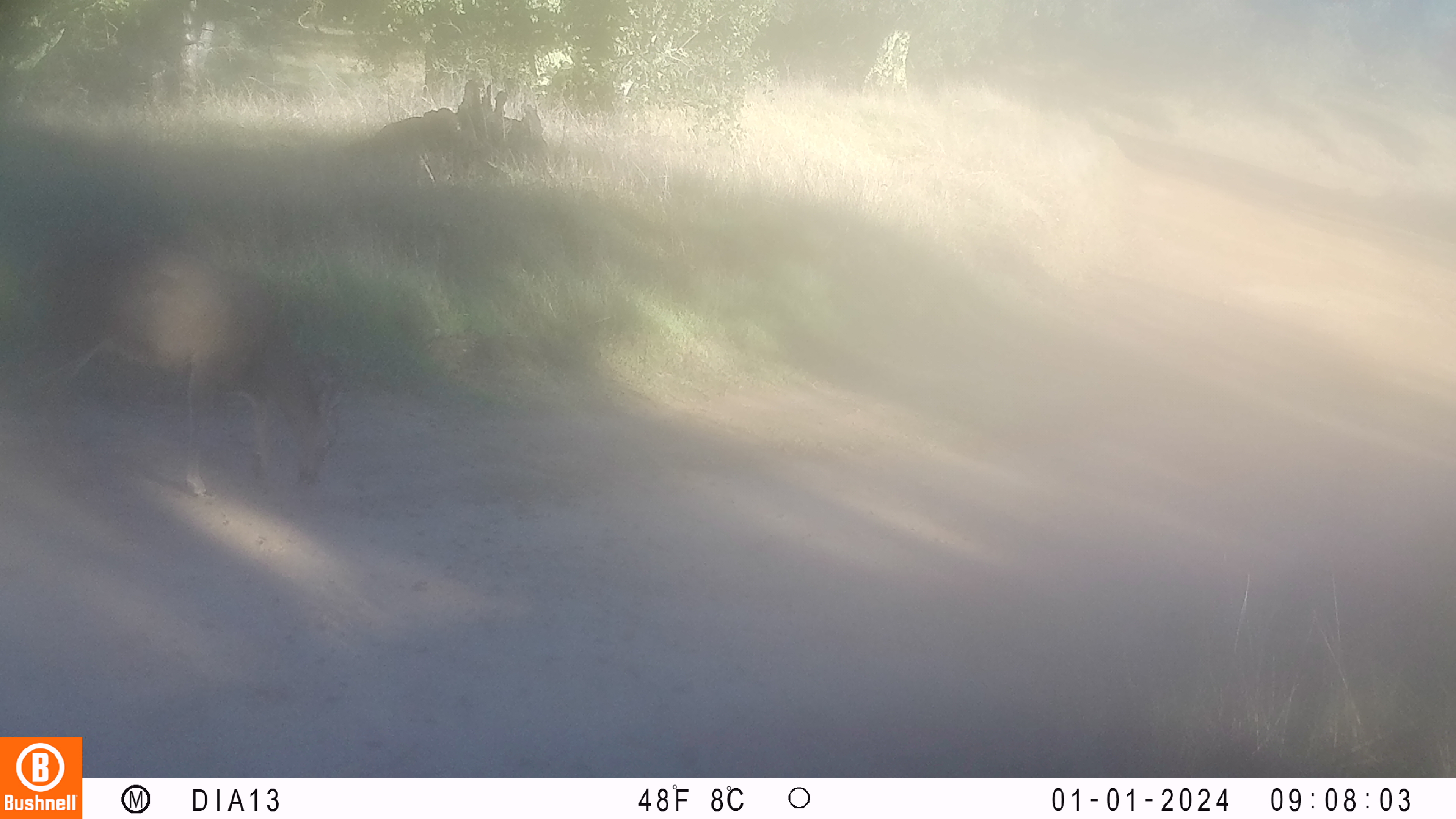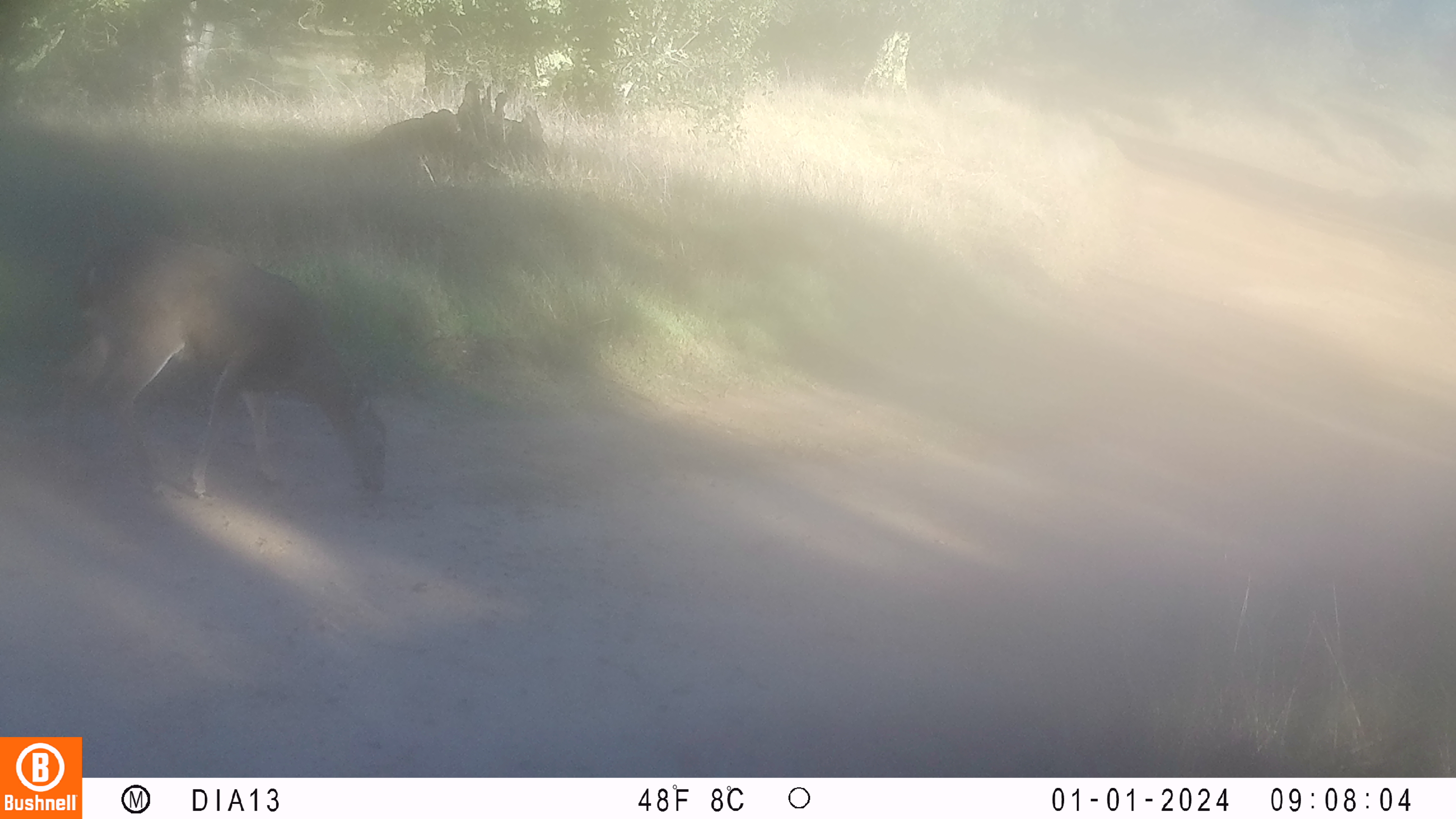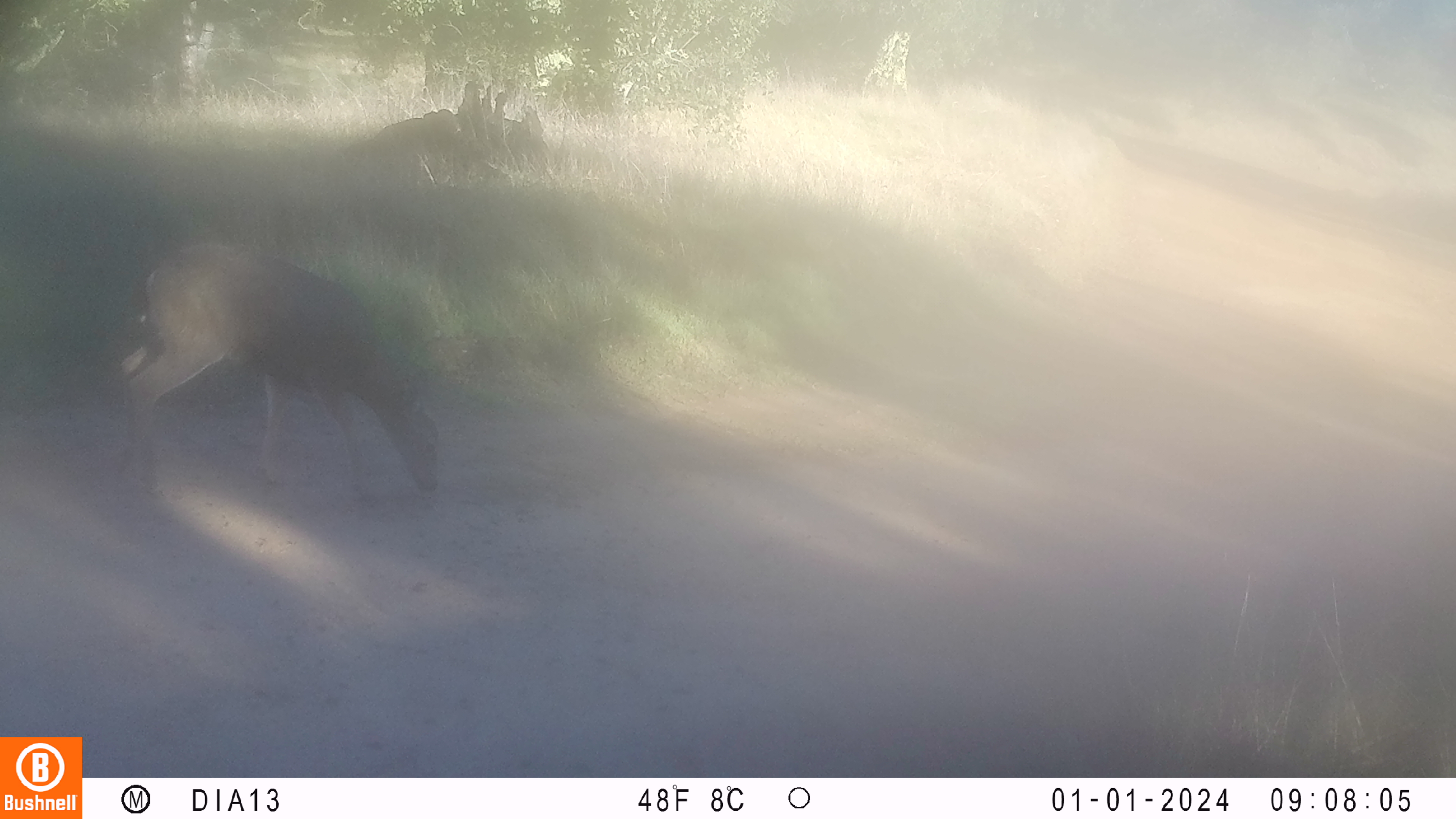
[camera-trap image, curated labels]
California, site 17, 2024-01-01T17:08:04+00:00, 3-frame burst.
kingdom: Animalia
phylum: Chordata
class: Mammalia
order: Artiodactyla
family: Cervidae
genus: Odocoileus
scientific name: Odocoileus hemionus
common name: mule deer